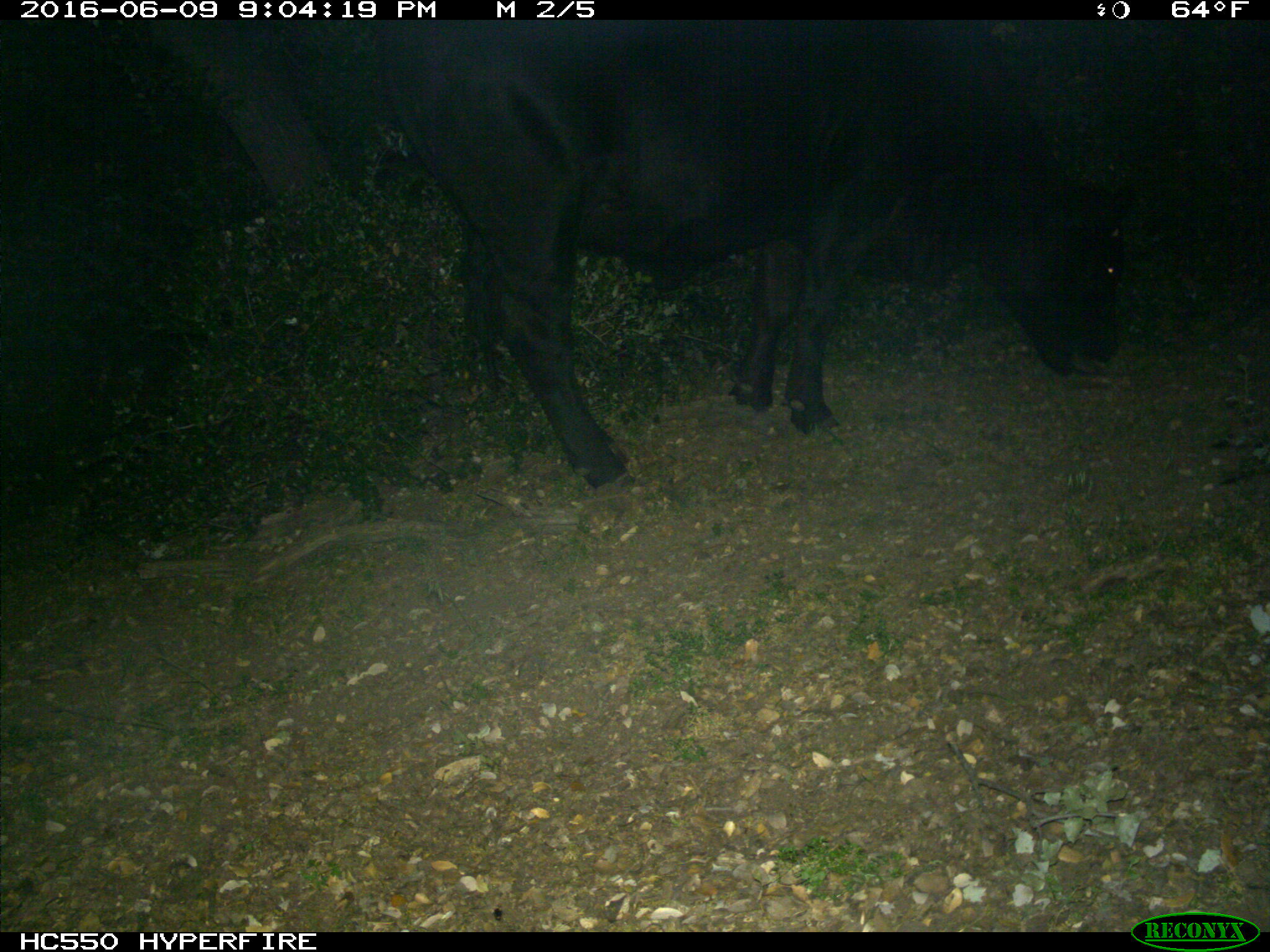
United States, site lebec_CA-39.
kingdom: Animalia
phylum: Chordata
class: Mammalia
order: Artiodactyla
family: Bovidae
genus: Bos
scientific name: Bos taurus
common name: domestic cow